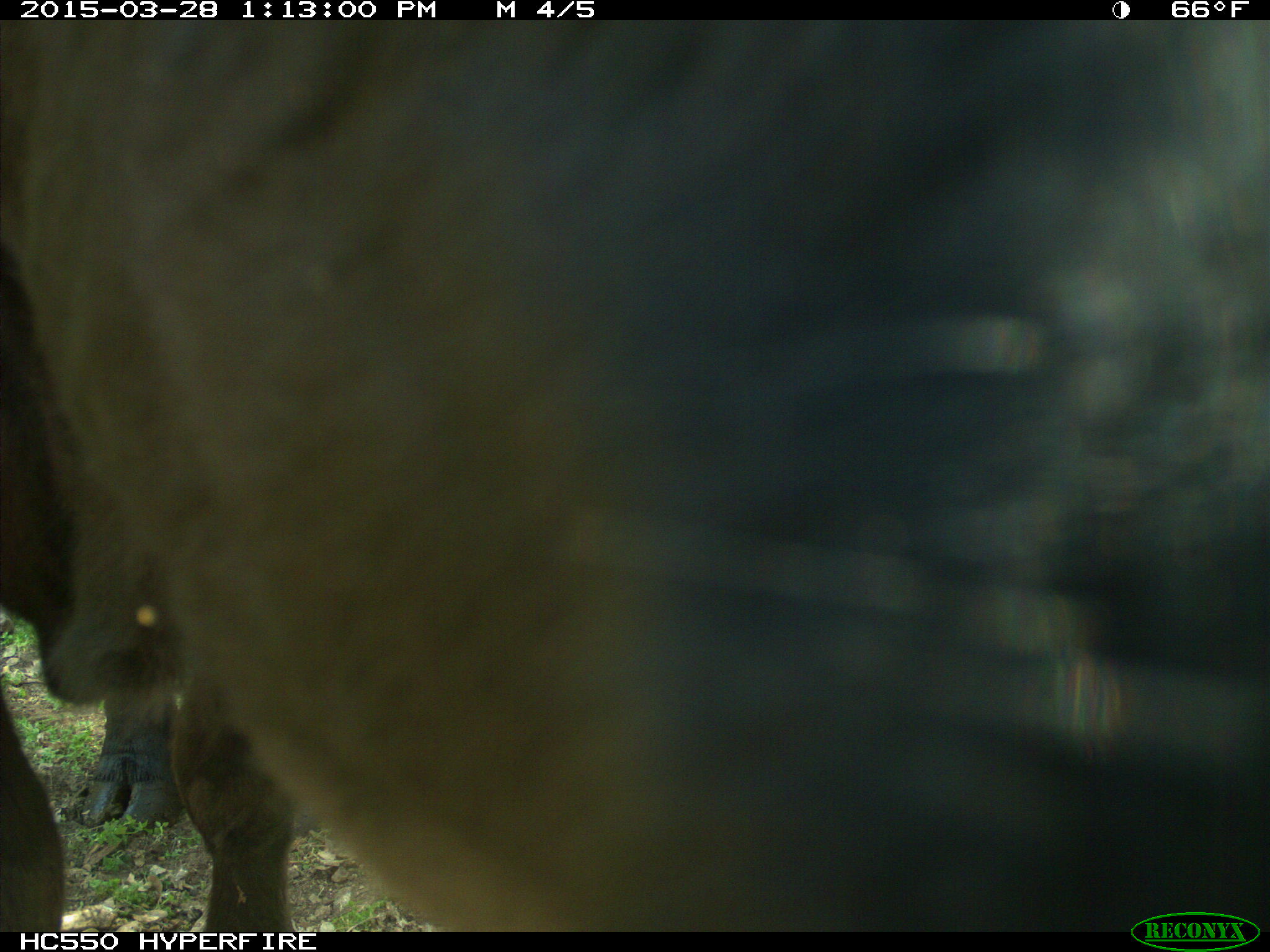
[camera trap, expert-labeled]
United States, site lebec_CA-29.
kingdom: Animalia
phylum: Chordata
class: Mammalia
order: Artiodactyla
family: Bovidae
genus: Bos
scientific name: Bos taurus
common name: domestic cow